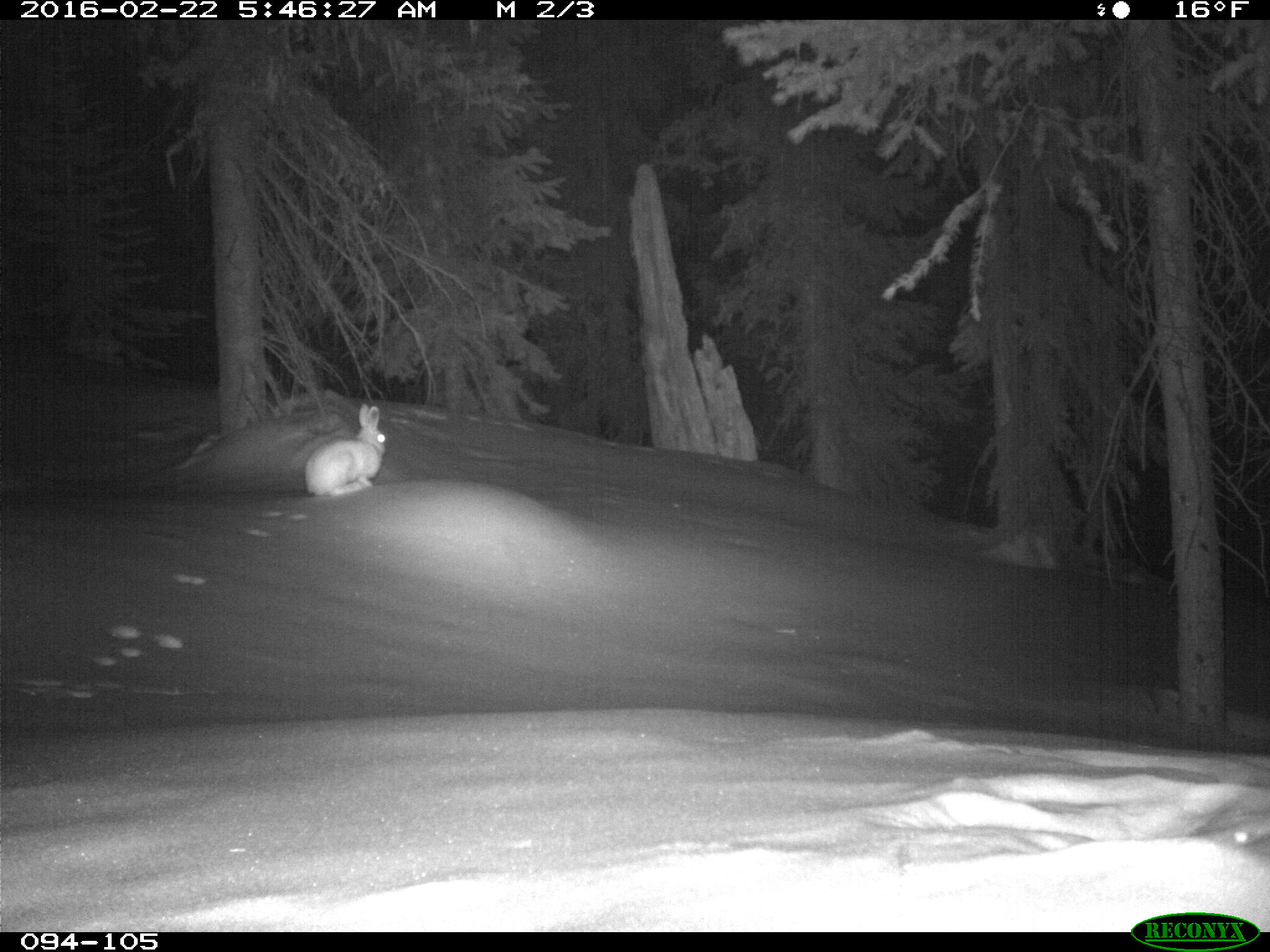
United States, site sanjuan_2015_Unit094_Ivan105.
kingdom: Animalia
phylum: Chordata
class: Mammalia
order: Lagomorpha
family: Leporidae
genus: Lepus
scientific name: Lepus americanus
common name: snowshoe hare